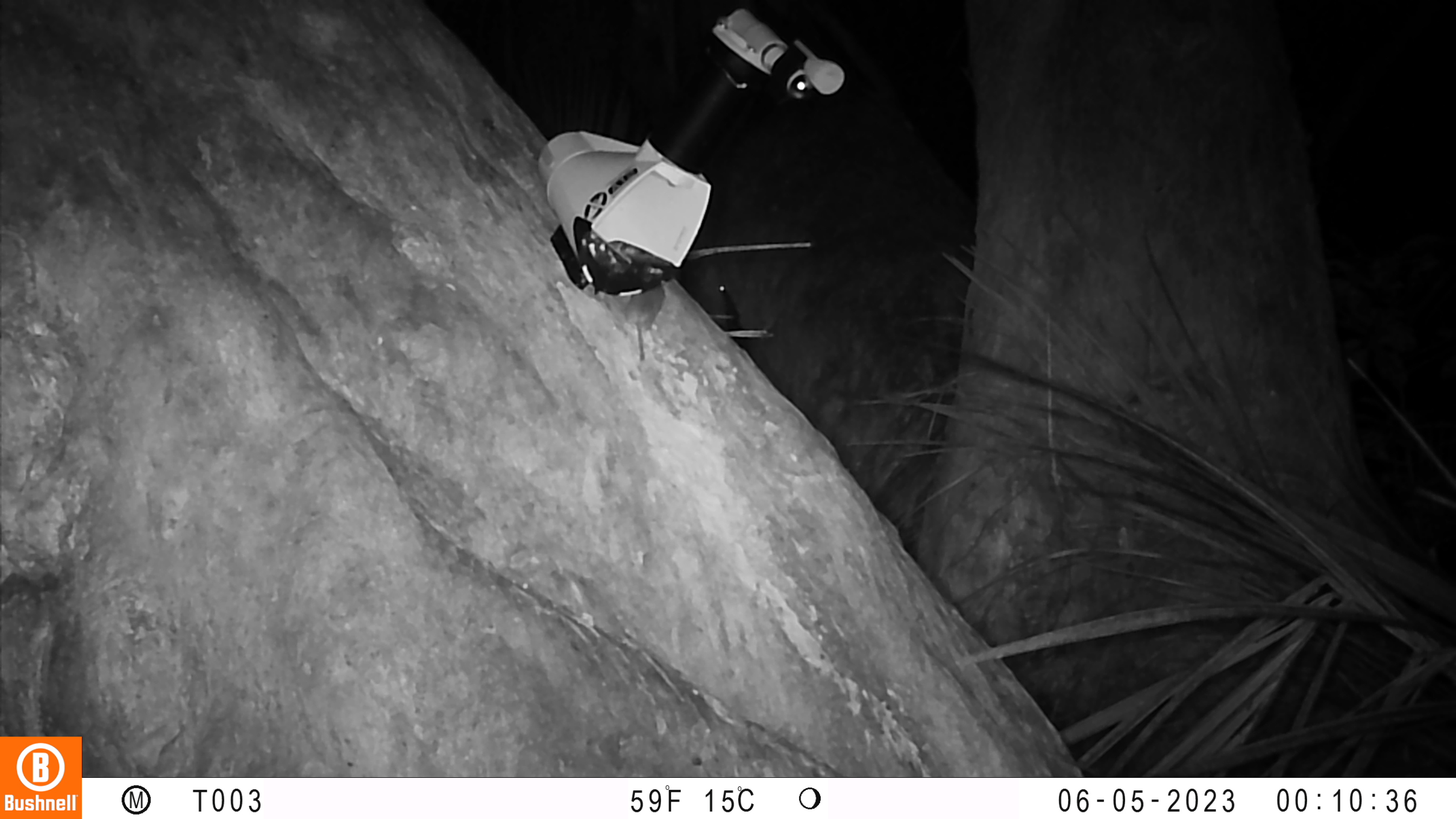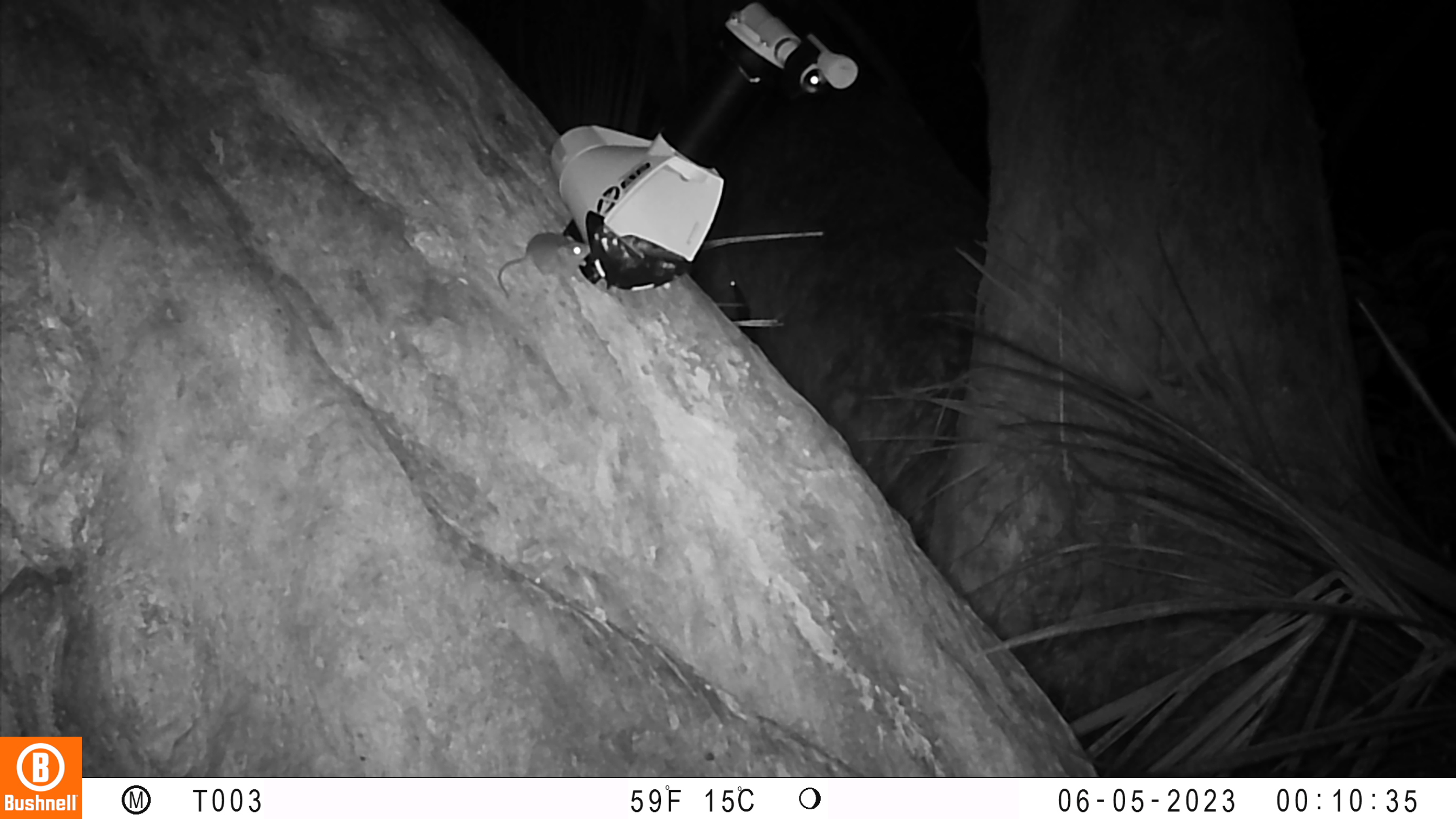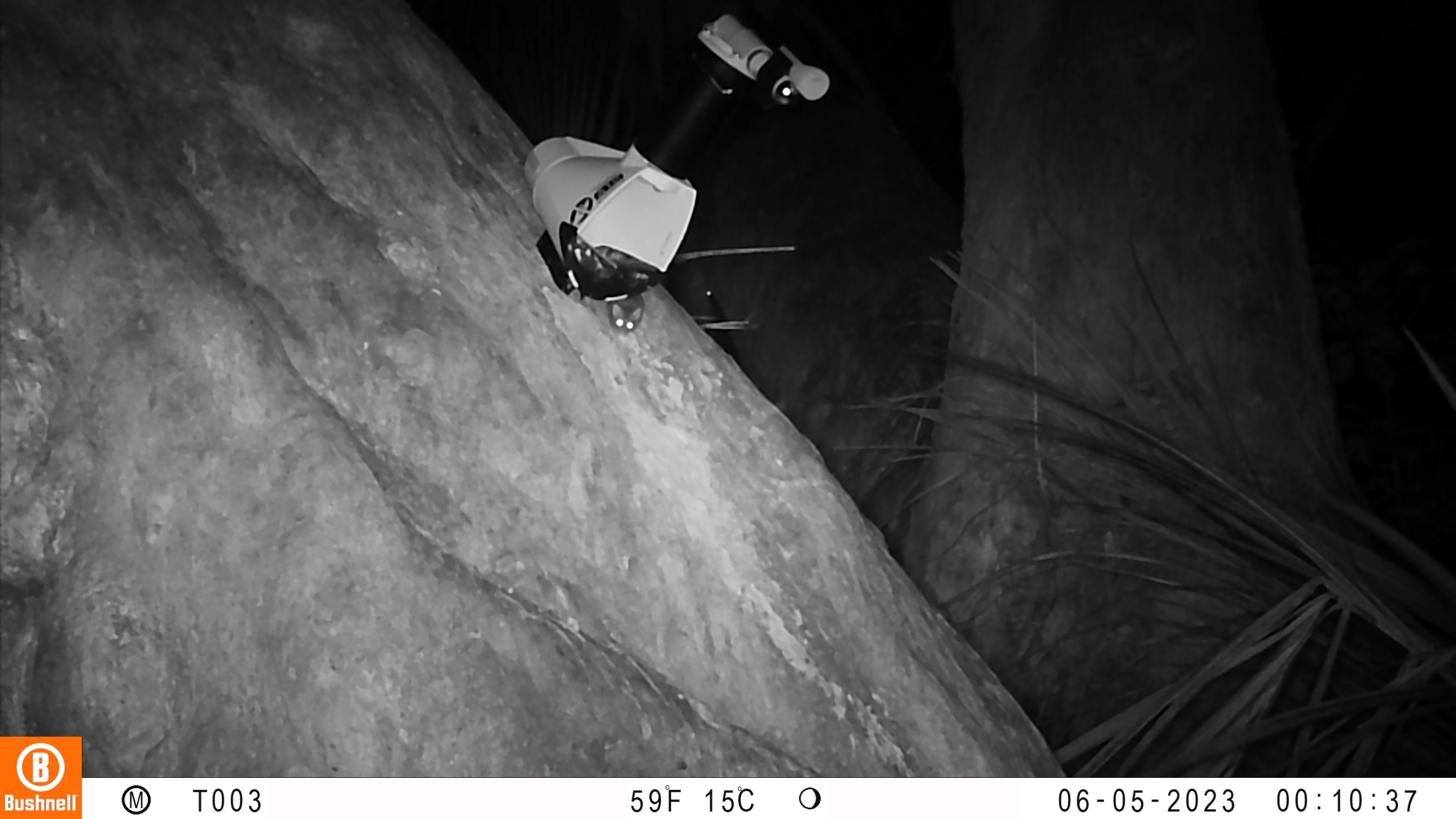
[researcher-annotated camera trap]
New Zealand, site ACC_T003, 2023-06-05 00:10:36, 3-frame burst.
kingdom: Animalia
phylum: Chordata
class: Mammalia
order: Rodentia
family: Muridae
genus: Mus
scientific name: Mus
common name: mouse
Mouse (Mus).